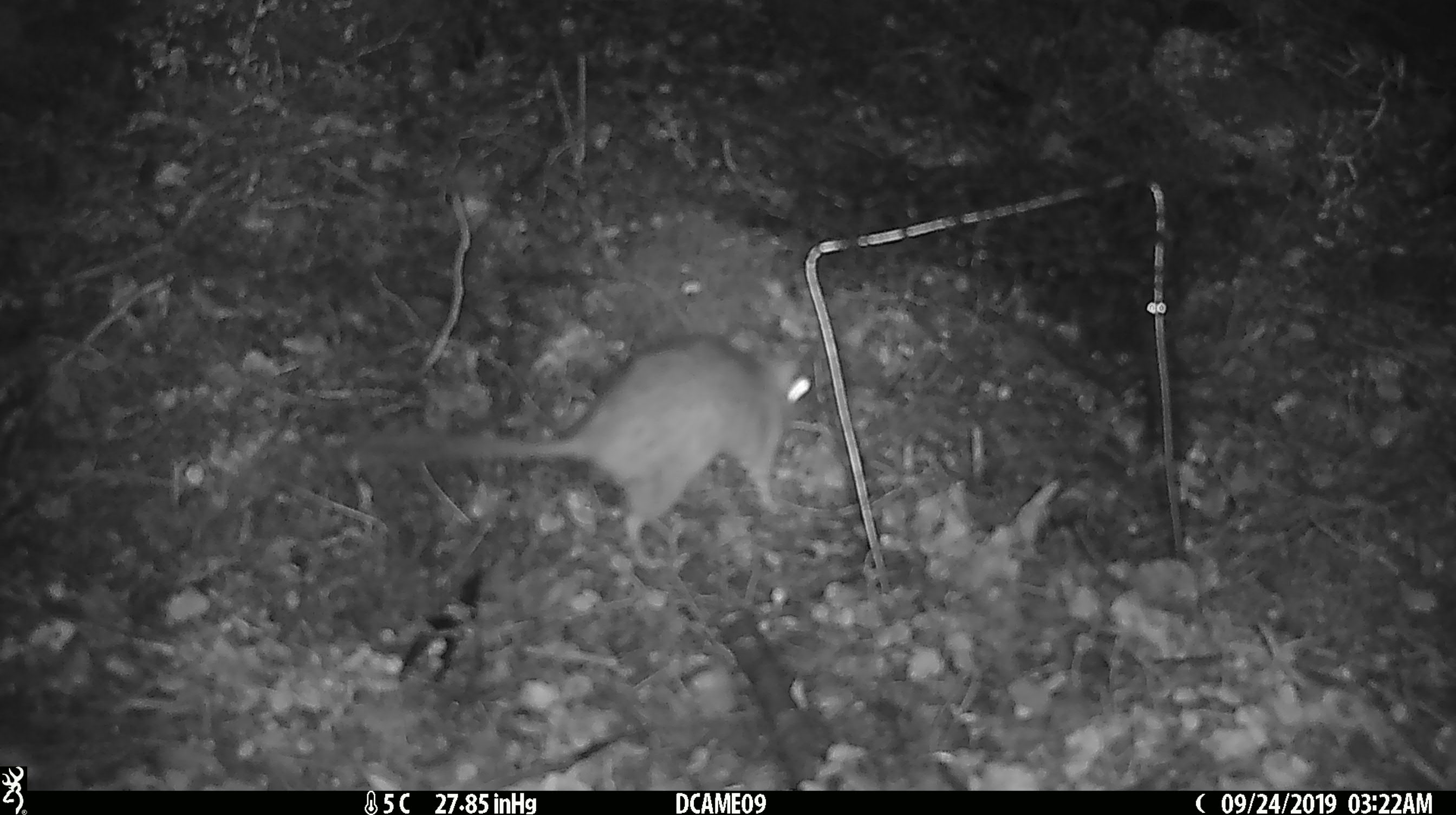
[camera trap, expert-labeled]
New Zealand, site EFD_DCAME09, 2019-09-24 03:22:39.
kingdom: Animalia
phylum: Chordata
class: Mammalia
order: Rodentia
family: Muridae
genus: Rattus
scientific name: Rattus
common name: rat